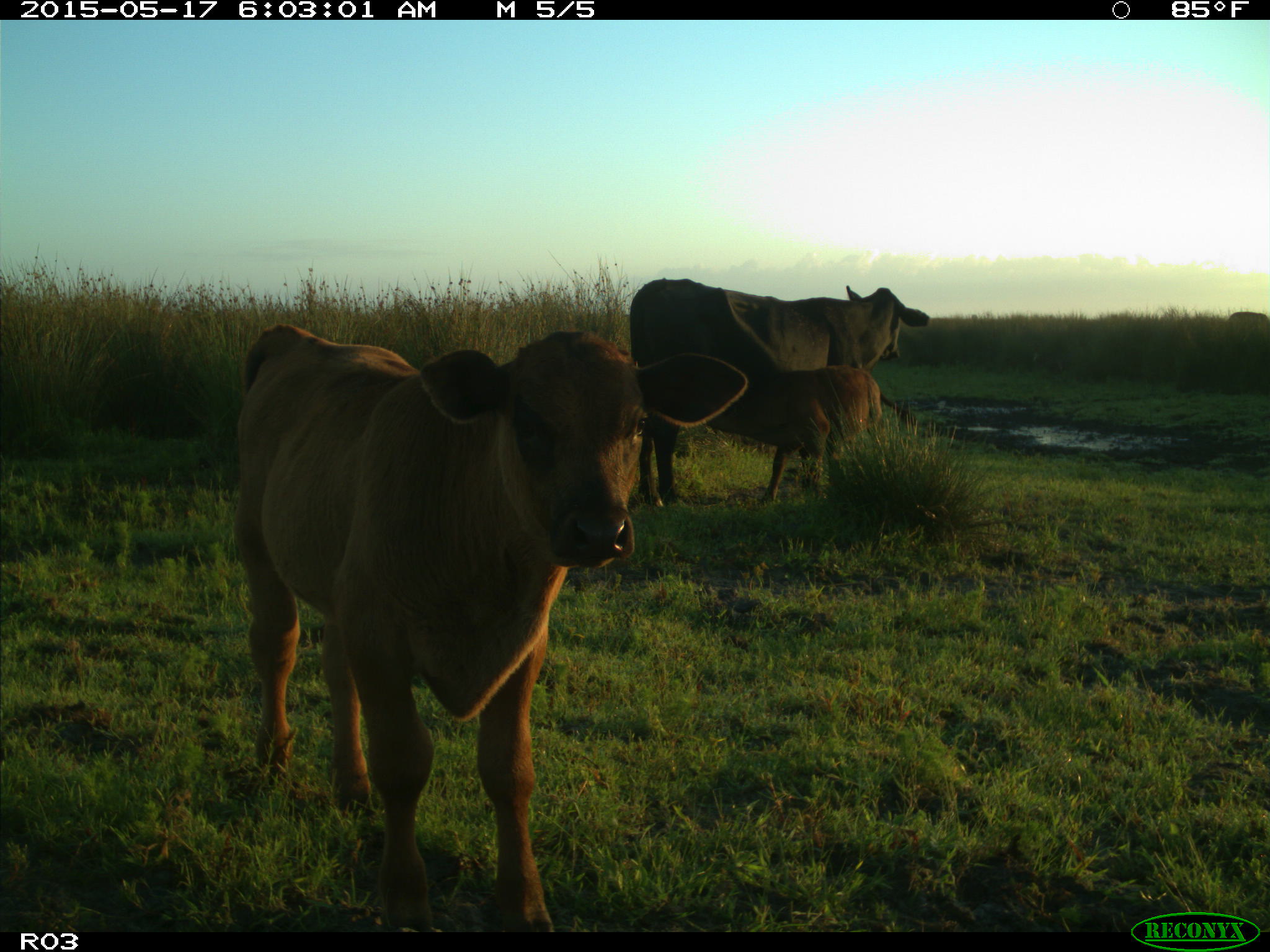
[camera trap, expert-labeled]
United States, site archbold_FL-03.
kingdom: Animalia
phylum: Chordata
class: Mammalia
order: Artiodactyla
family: Bovidae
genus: Bos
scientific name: Bos taurus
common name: domestic cow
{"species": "Bos taurus (domestic cow)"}